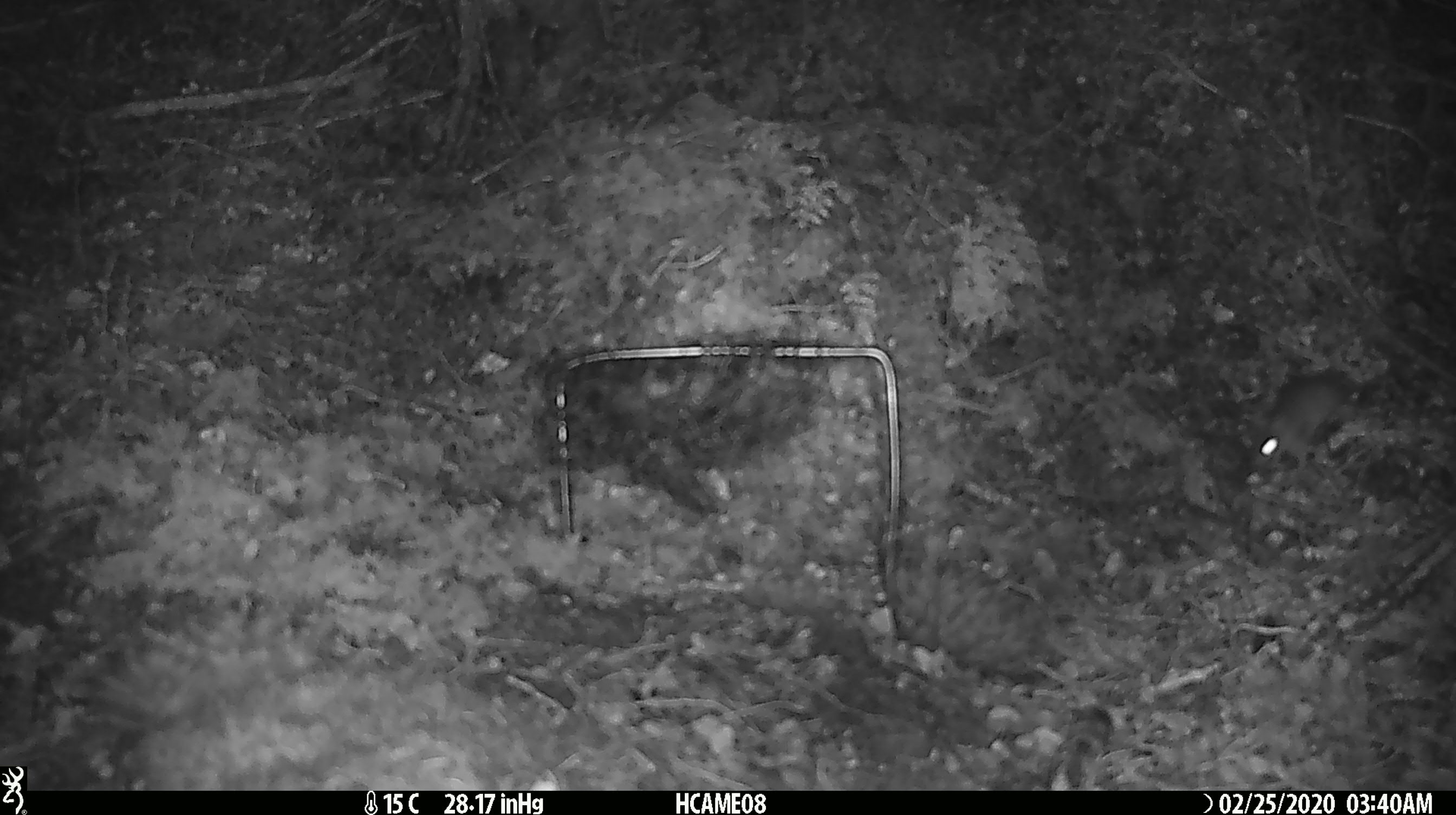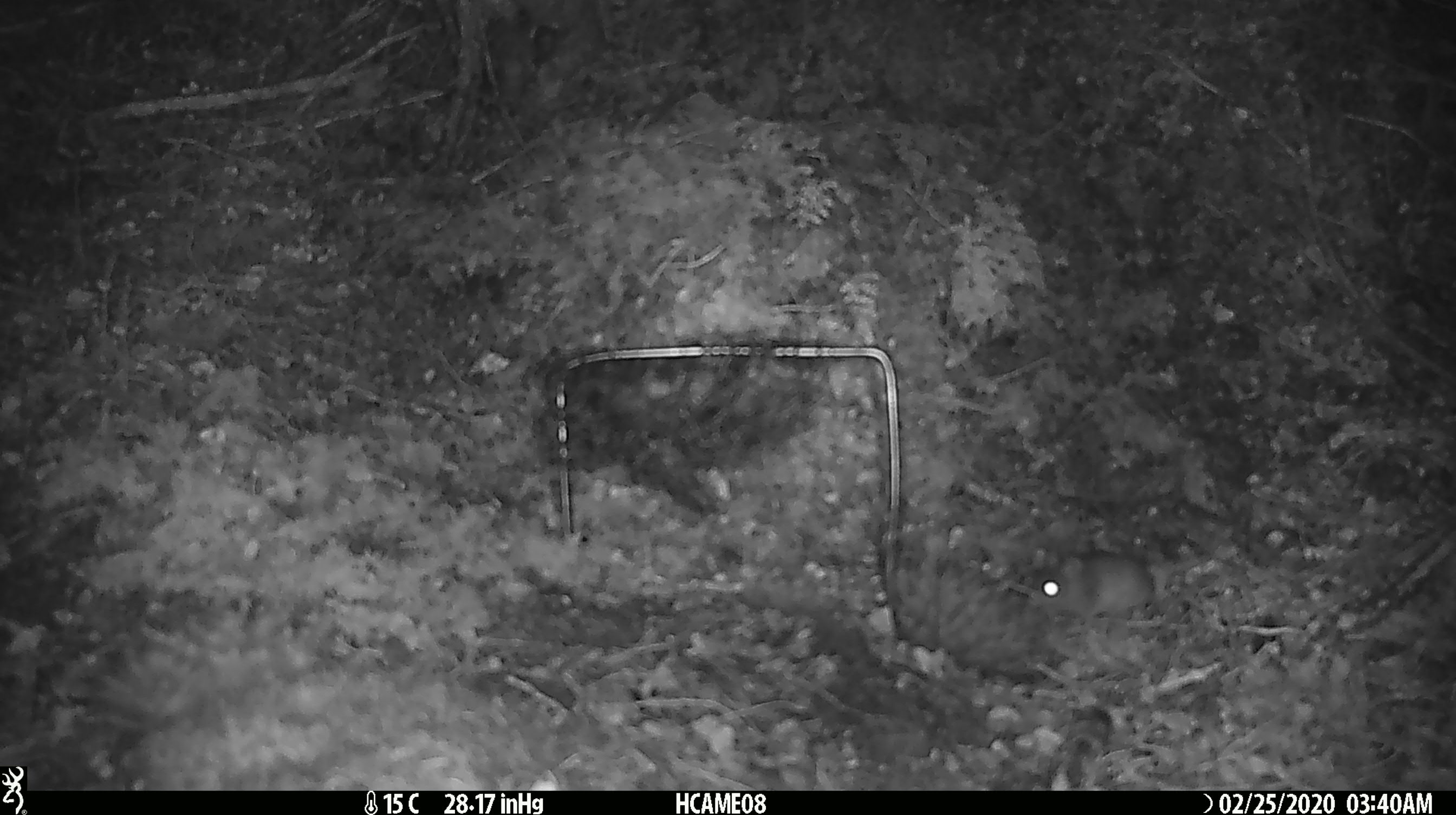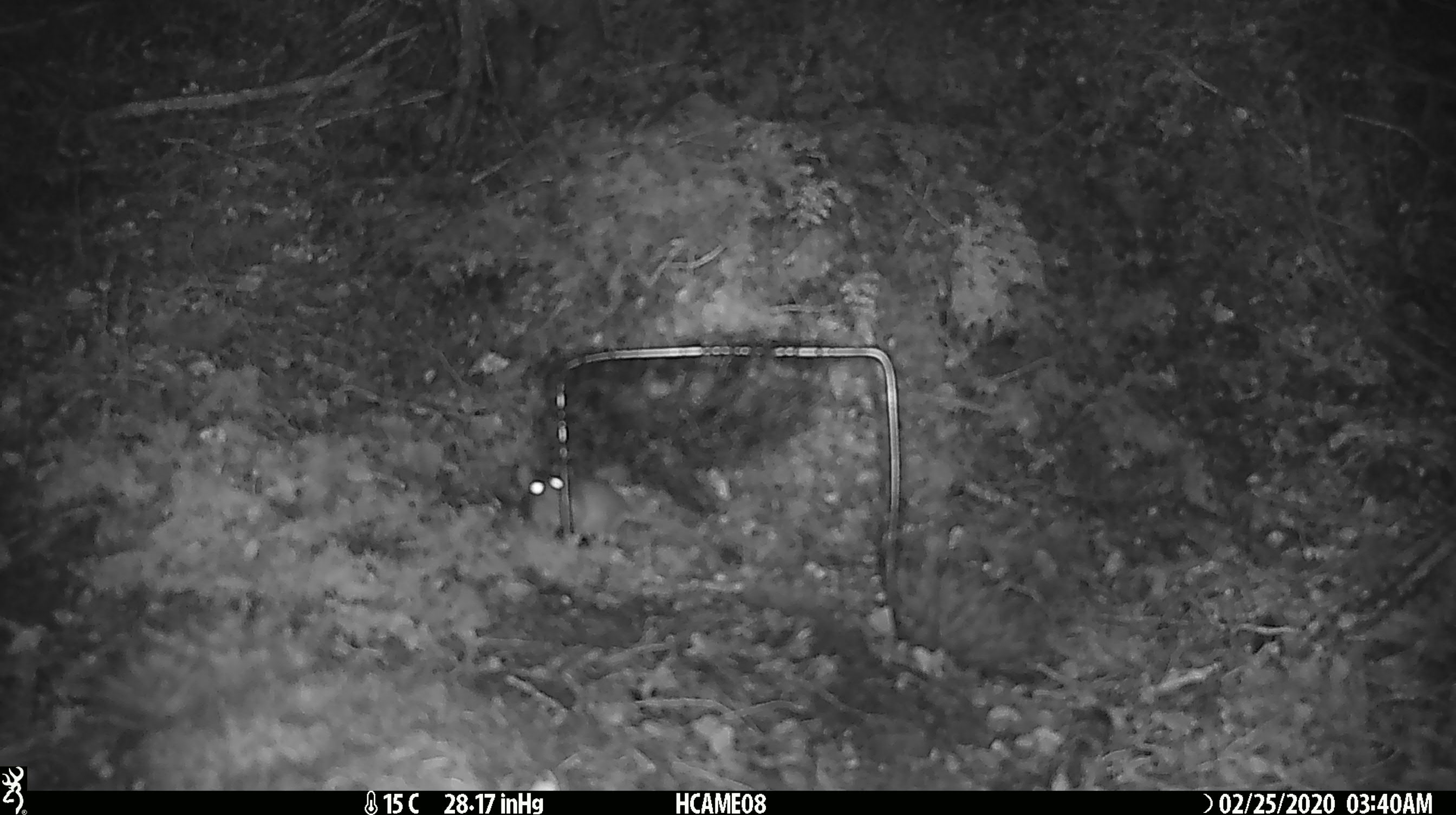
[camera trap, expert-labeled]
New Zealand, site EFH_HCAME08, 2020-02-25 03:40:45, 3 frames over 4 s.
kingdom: Animalia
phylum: Chordata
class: Mammalia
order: Rodentia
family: Muridae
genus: Mus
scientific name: Mus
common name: mouse